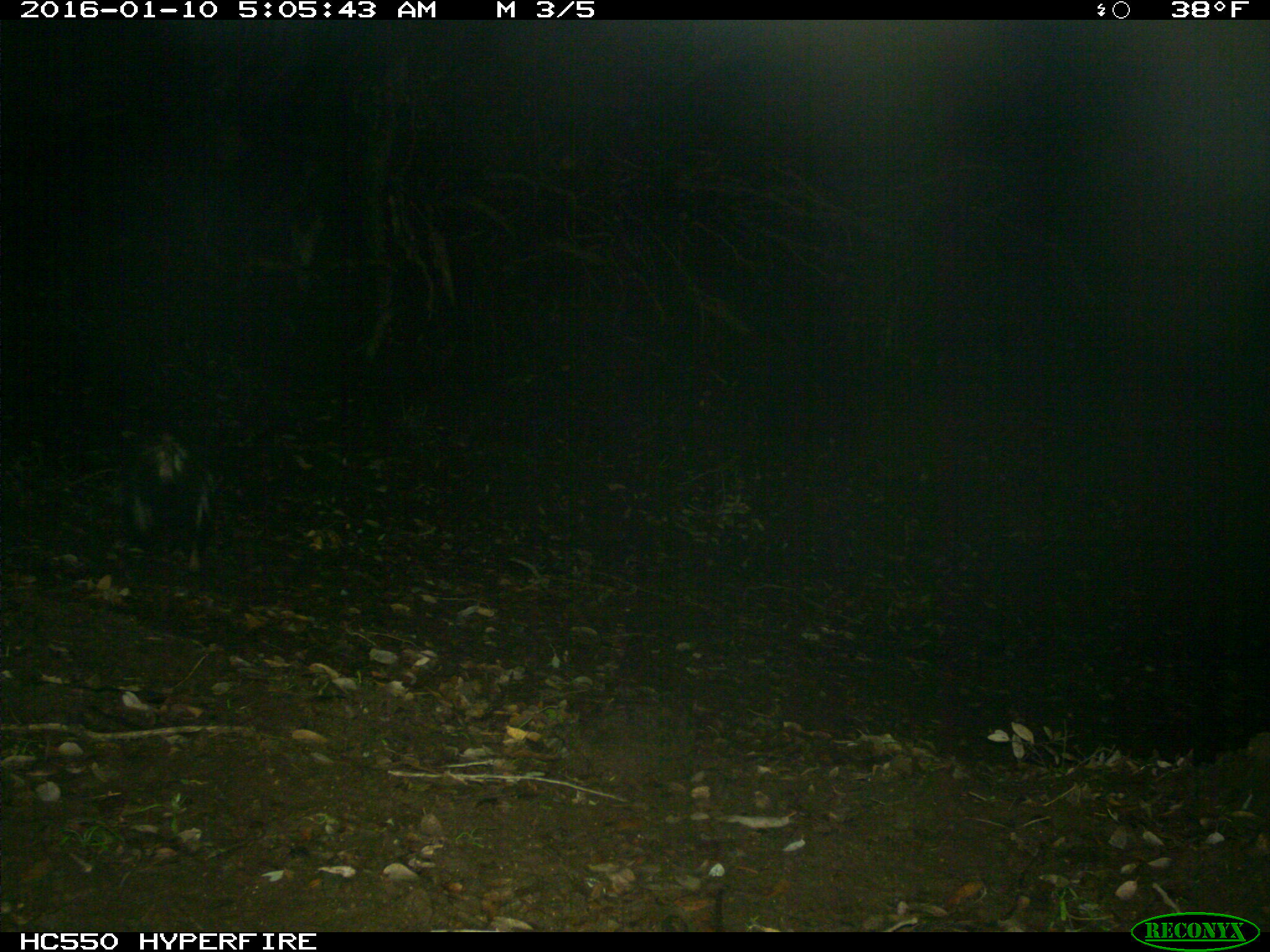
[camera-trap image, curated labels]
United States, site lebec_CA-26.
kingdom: Animalia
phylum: Chordata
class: Mammalia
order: Carnivora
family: Mephitidae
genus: Mephitis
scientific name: Mephitis mephitis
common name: striped skunk